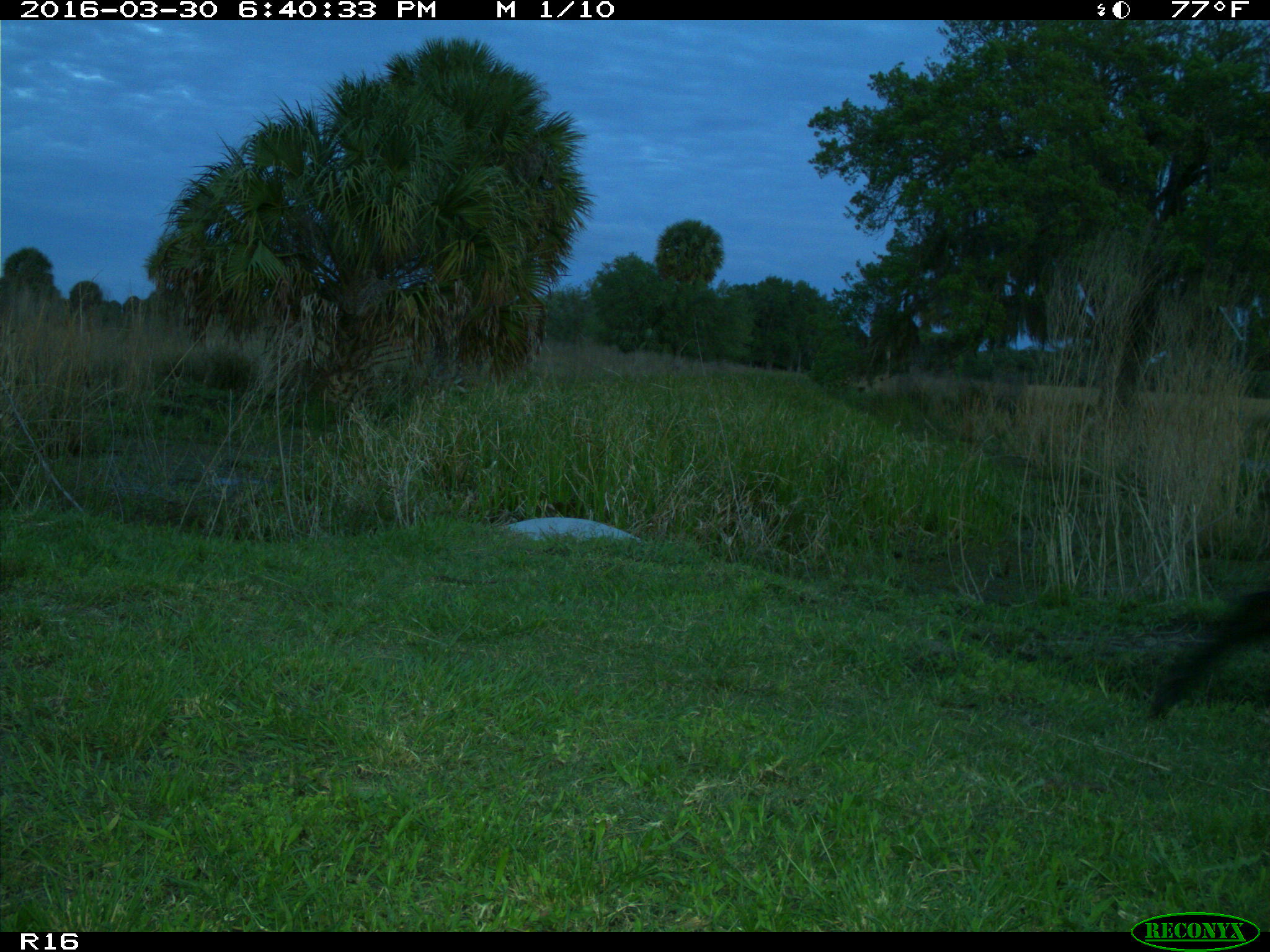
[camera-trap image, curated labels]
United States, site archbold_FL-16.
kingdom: Animalia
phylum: Chordata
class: Mammalia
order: Artiodactyla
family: Bovidae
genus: Bos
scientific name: Bos taurus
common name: domestic cow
Bos taurus (domestic cow).